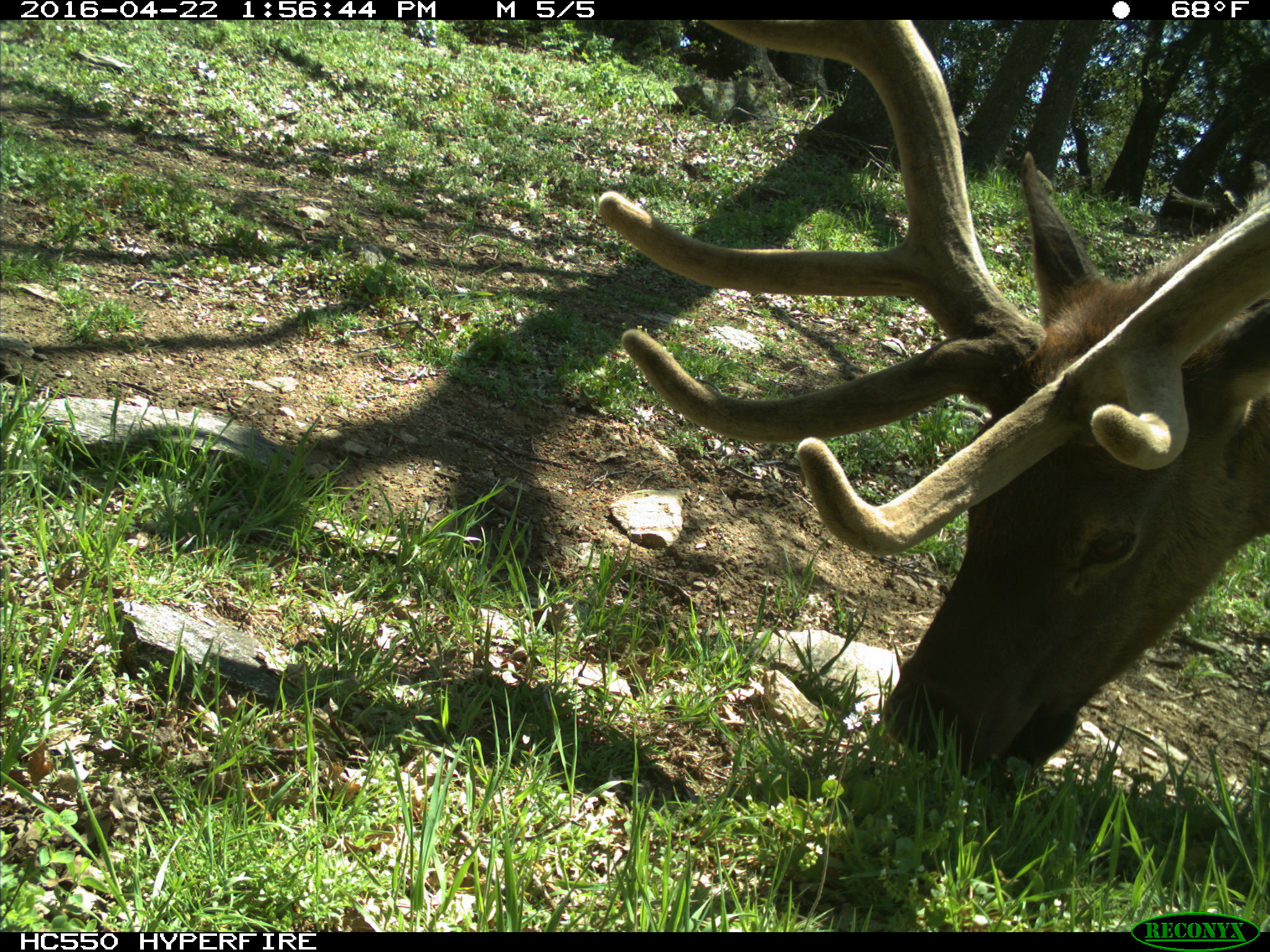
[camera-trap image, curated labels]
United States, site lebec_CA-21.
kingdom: Animalia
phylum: Chordata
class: Mammalia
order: Artiodactyla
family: Cervidae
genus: Cervus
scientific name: Cervus canadensis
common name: elk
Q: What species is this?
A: Cervus canadensis (elk).